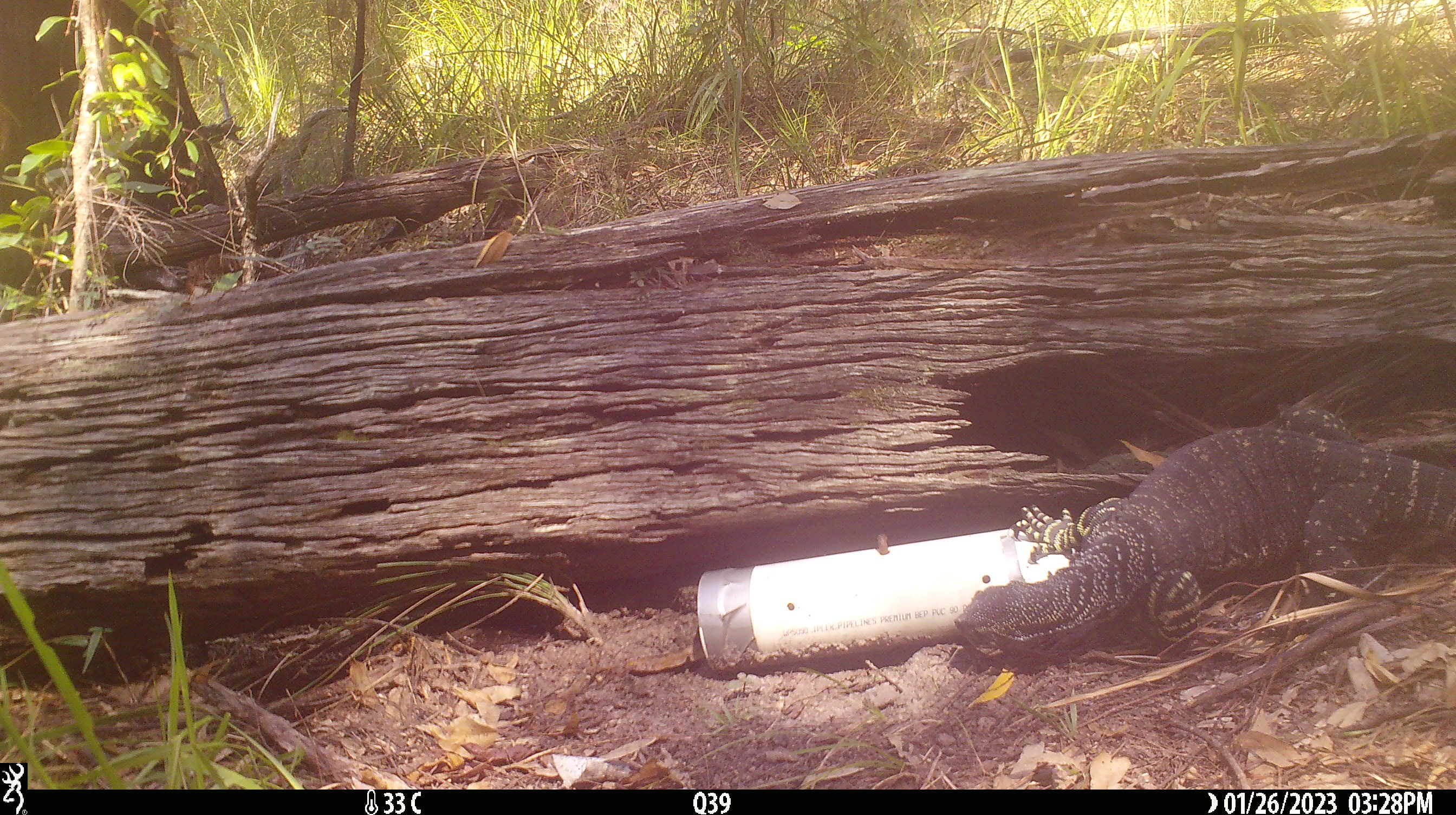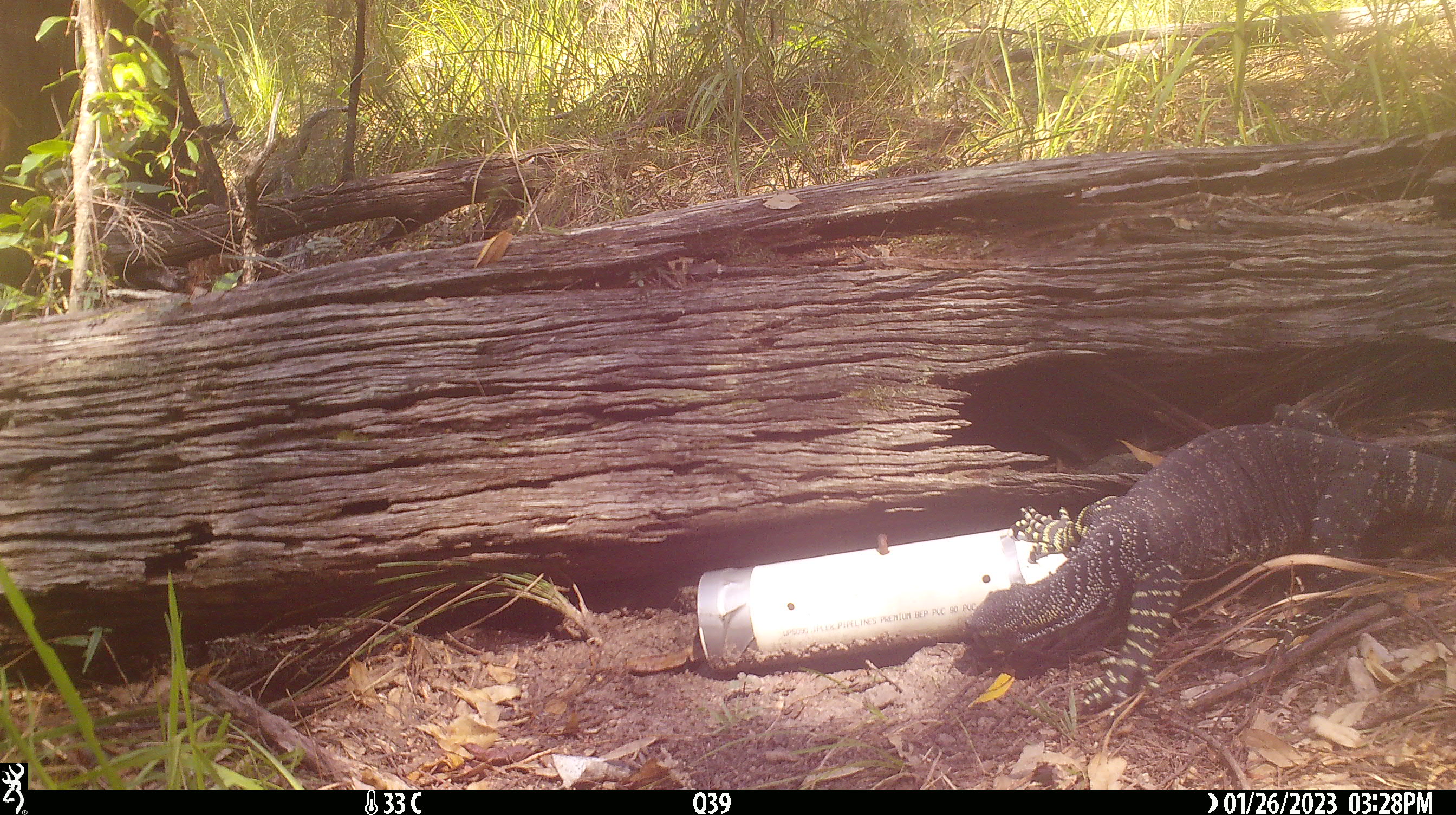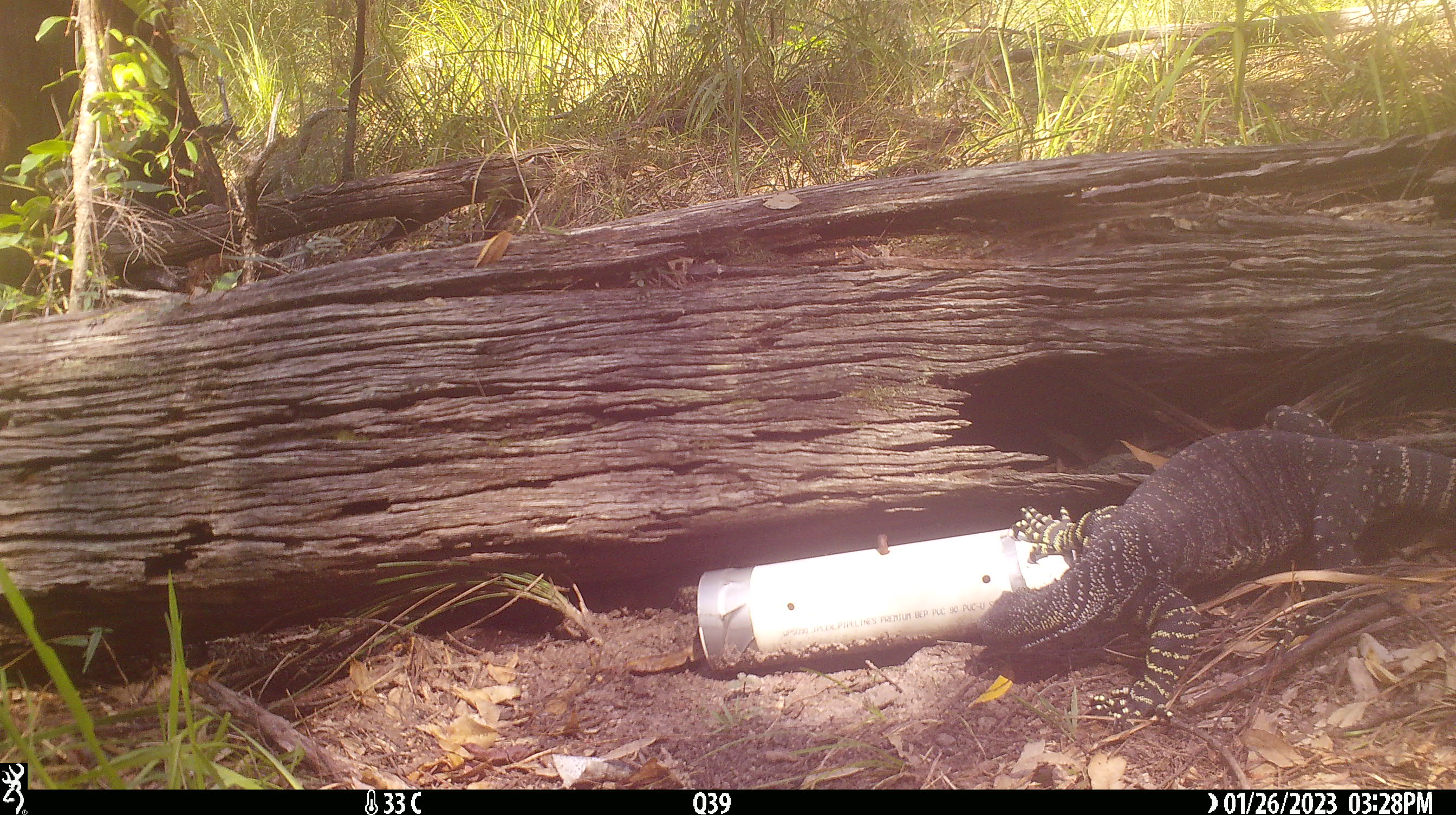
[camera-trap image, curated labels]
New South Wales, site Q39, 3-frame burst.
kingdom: Animalia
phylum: Chordata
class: Reptilia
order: Squamata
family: Varanidae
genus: Varanus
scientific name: Varanus varius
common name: lace monitor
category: goanna